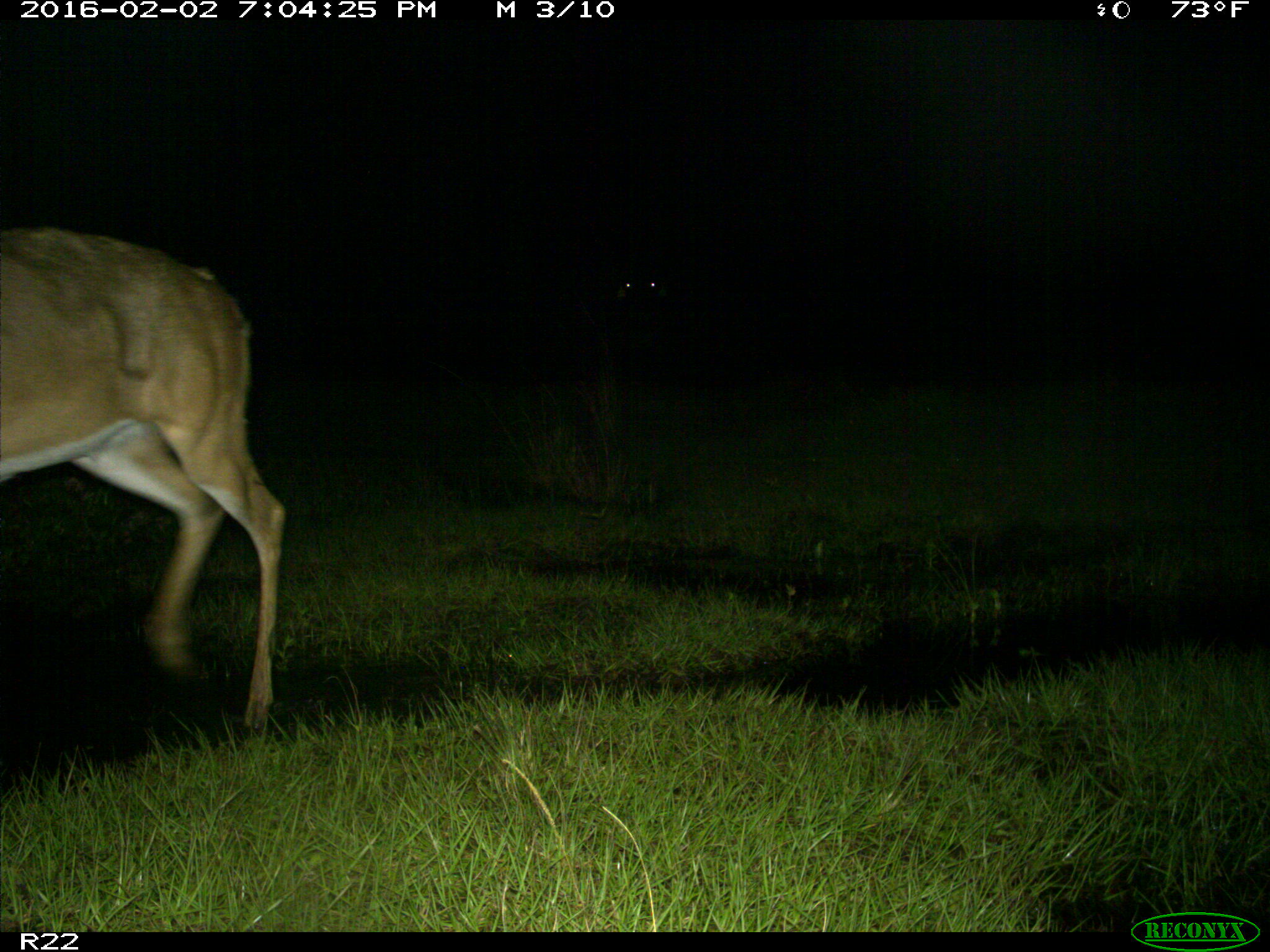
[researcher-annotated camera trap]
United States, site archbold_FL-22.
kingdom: Animalia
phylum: Chordata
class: Mammalia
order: Artiodactyla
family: Cervidae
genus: Odocoileus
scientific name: Odocoileus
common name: deer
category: unidentified deer